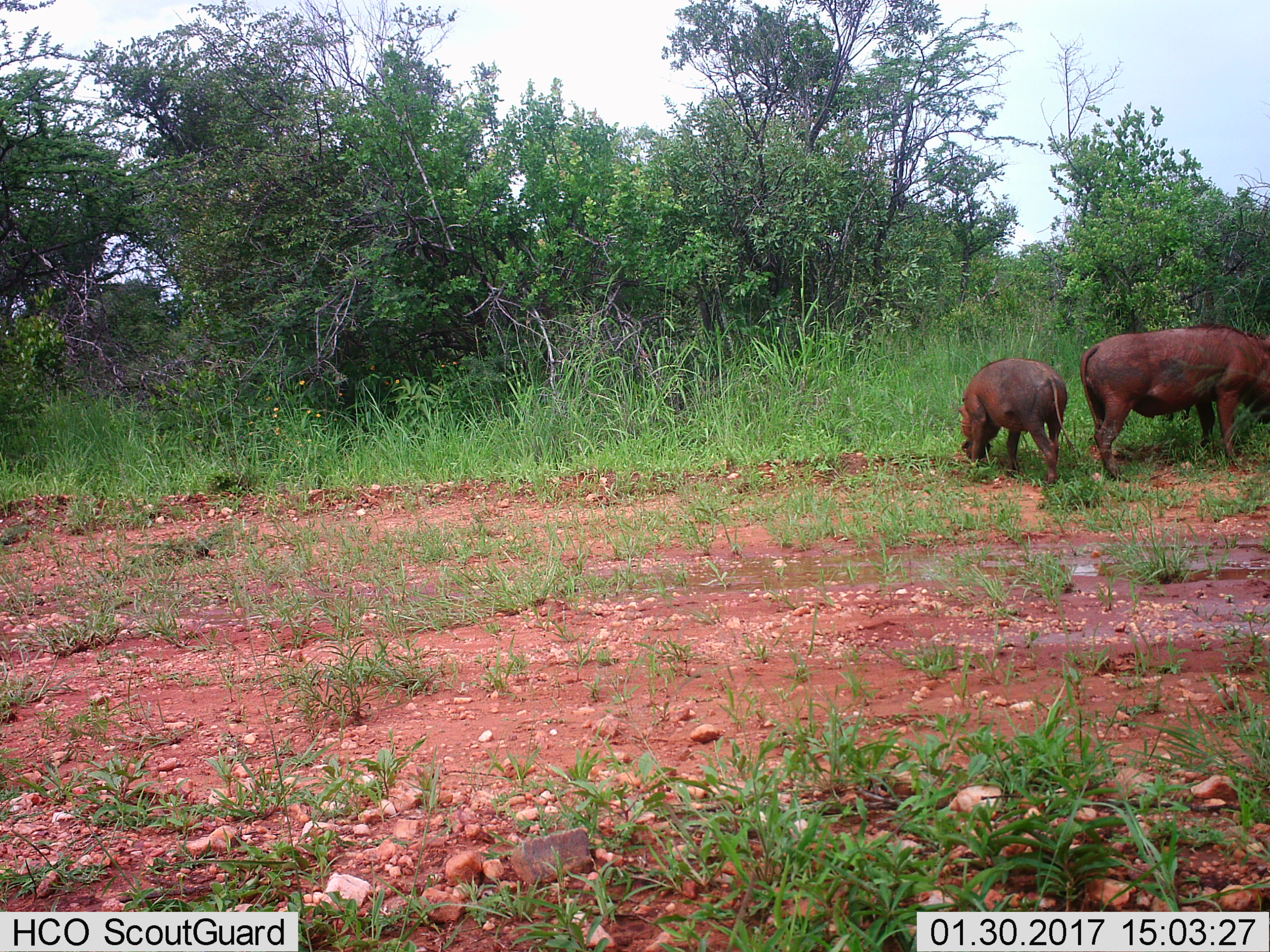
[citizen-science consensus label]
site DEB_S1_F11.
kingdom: Animalia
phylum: Chordata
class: Mammalia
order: Artiodactyla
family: Suidae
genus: Phacochoerus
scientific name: Phacochoerus africanus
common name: warthog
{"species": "warthog (Phacochoerus africanus)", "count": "2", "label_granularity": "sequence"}